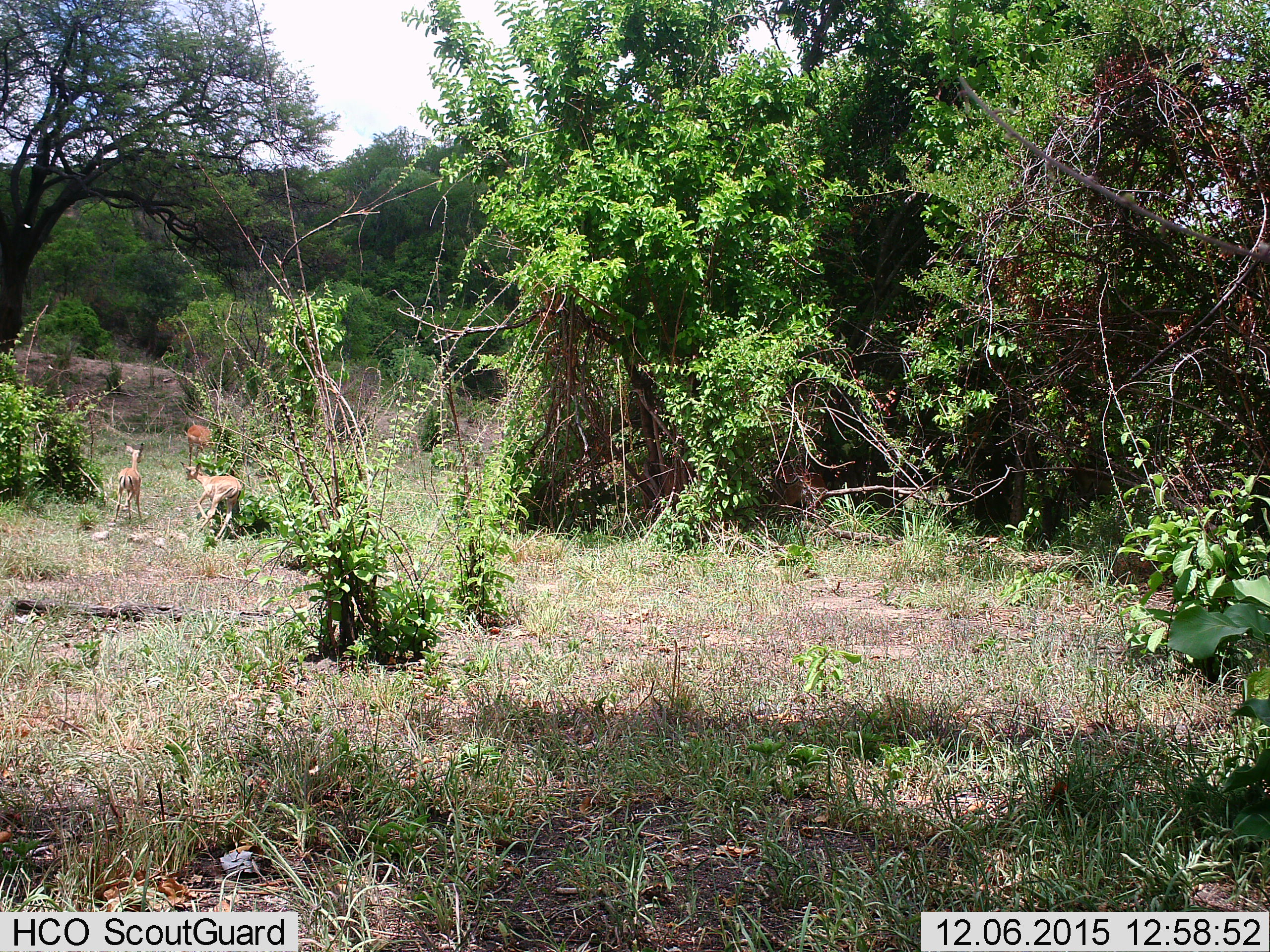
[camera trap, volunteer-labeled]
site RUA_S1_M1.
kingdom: Animalia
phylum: Chordata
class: Mammalia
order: Artiodactyla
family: Bovidae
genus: Aepyceros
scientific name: Aepyceros melampus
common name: impala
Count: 3.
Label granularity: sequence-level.